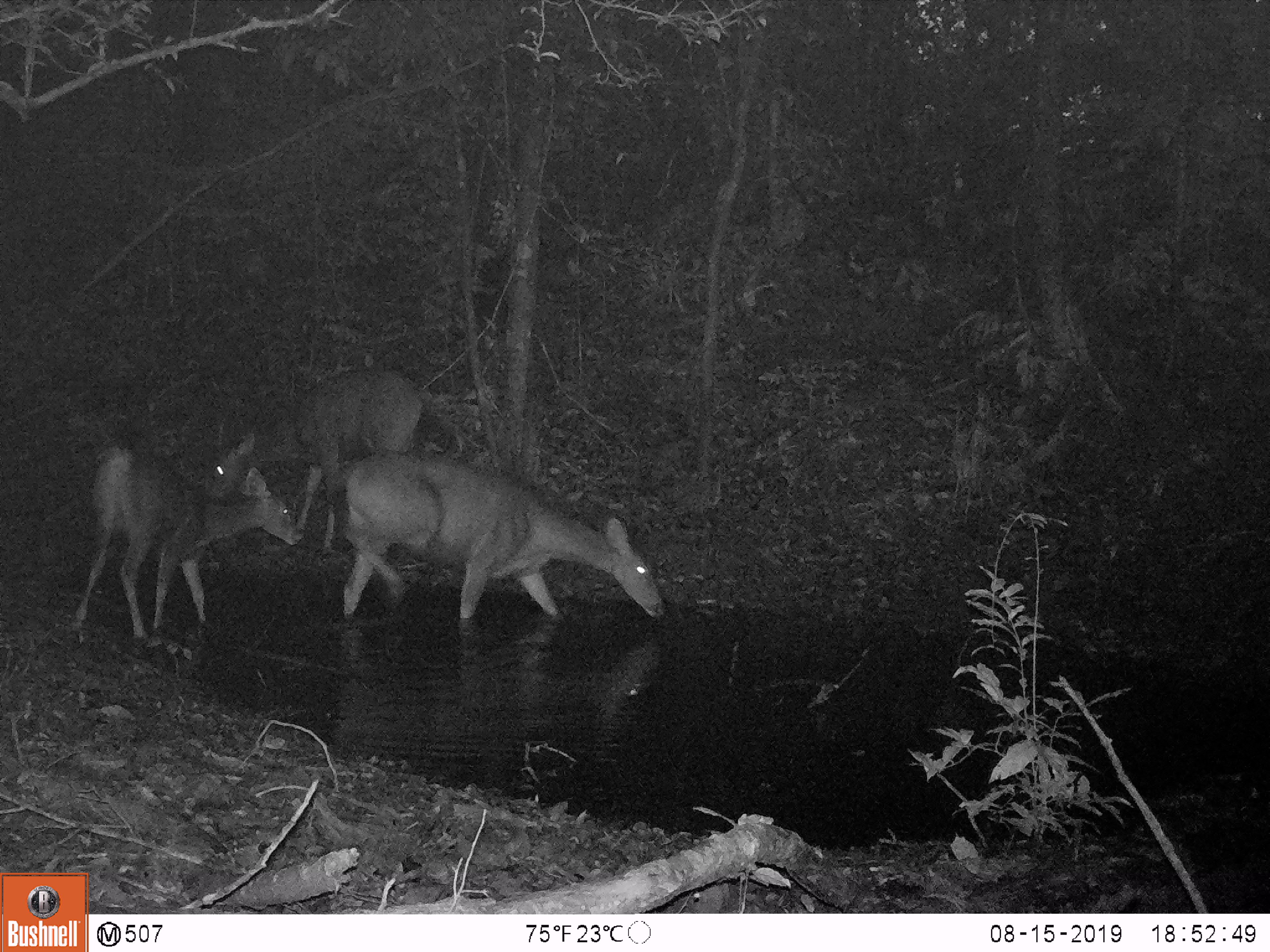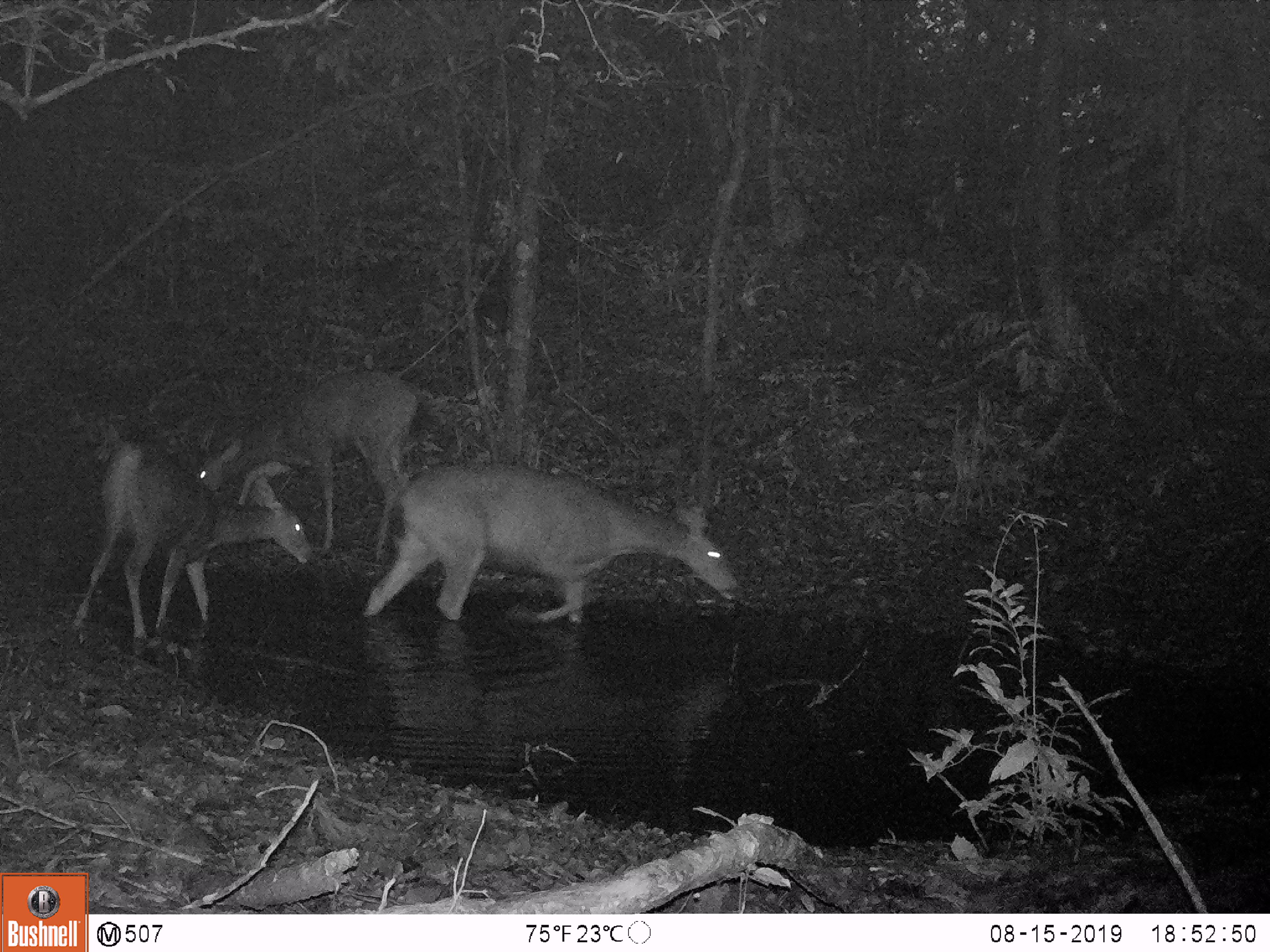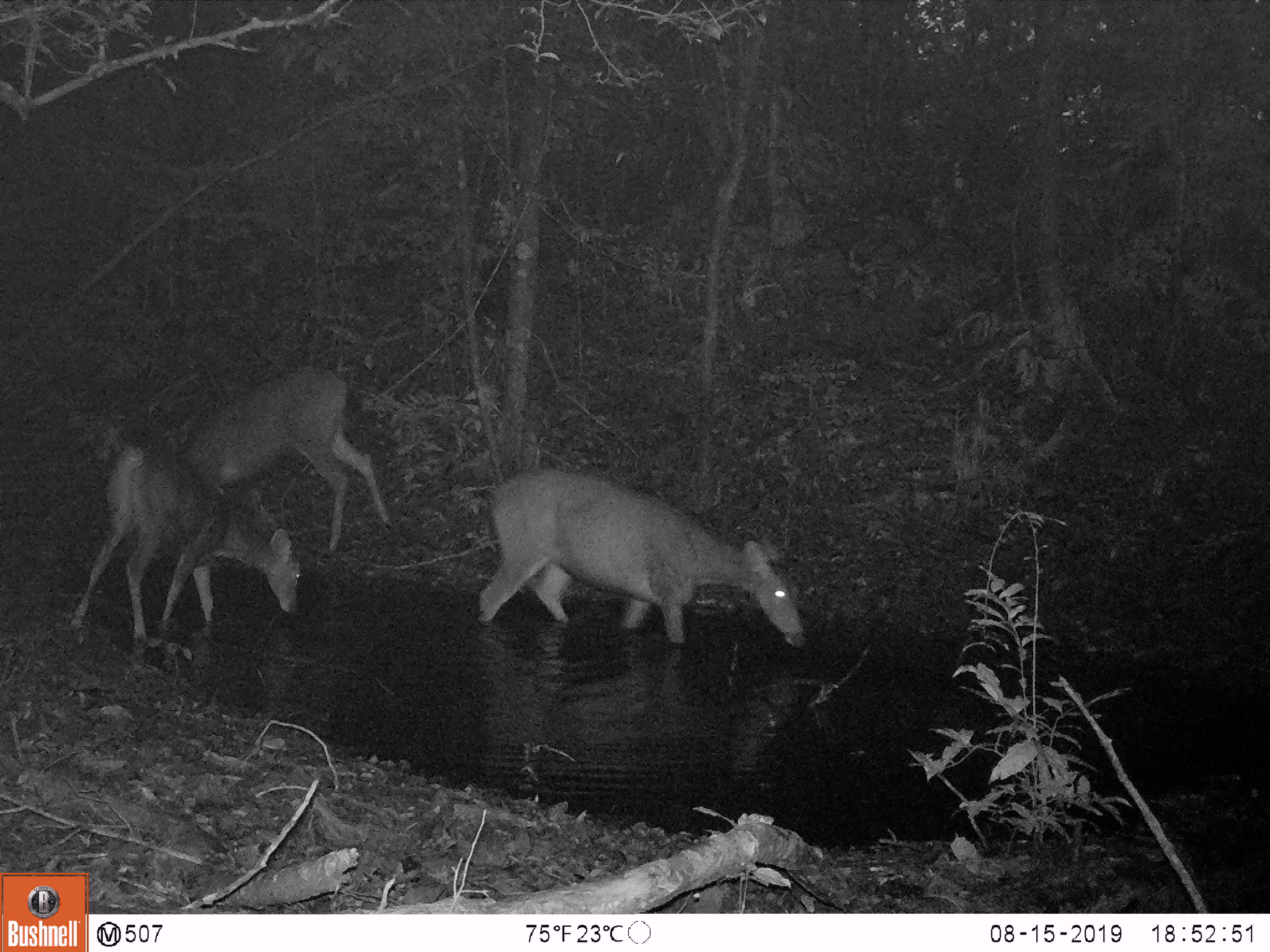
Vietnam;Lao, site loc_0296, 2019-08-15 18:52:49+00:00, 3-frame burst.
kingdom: Animalia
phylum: Chordata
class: Mammalia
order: Artiodactyla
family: Cervidae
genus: Rusa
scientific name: Rusa unicolor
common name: sambar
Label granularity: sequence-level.